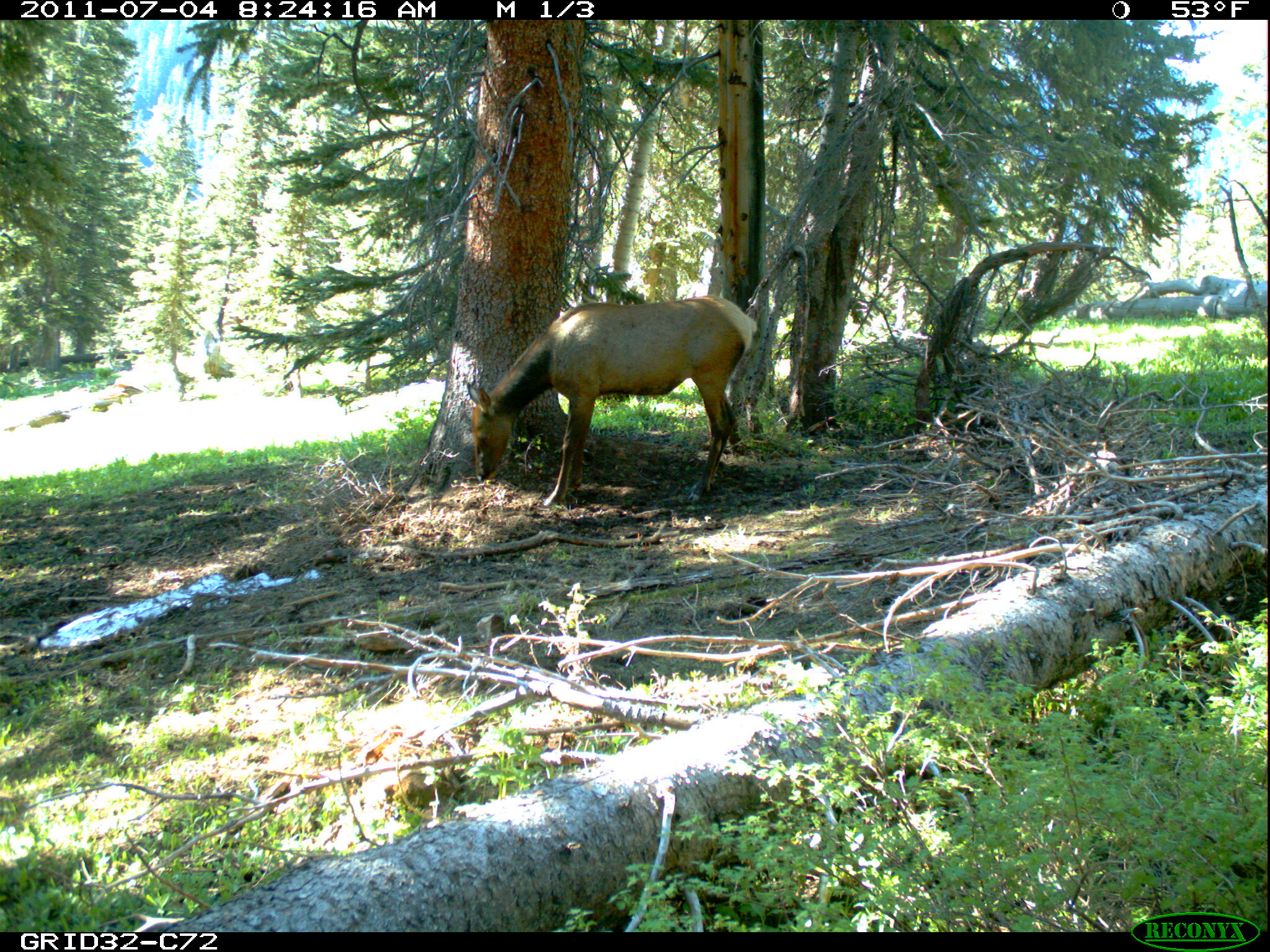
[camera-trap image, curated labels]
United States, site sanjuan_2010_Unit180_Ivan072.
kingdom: Animalia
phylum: Chordata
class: Mammalia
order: Artiodactyla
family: Cervidae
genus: Cervus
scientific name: Cervus elaphus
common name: red deer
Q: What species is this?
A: Cervus elaphus (red deer).